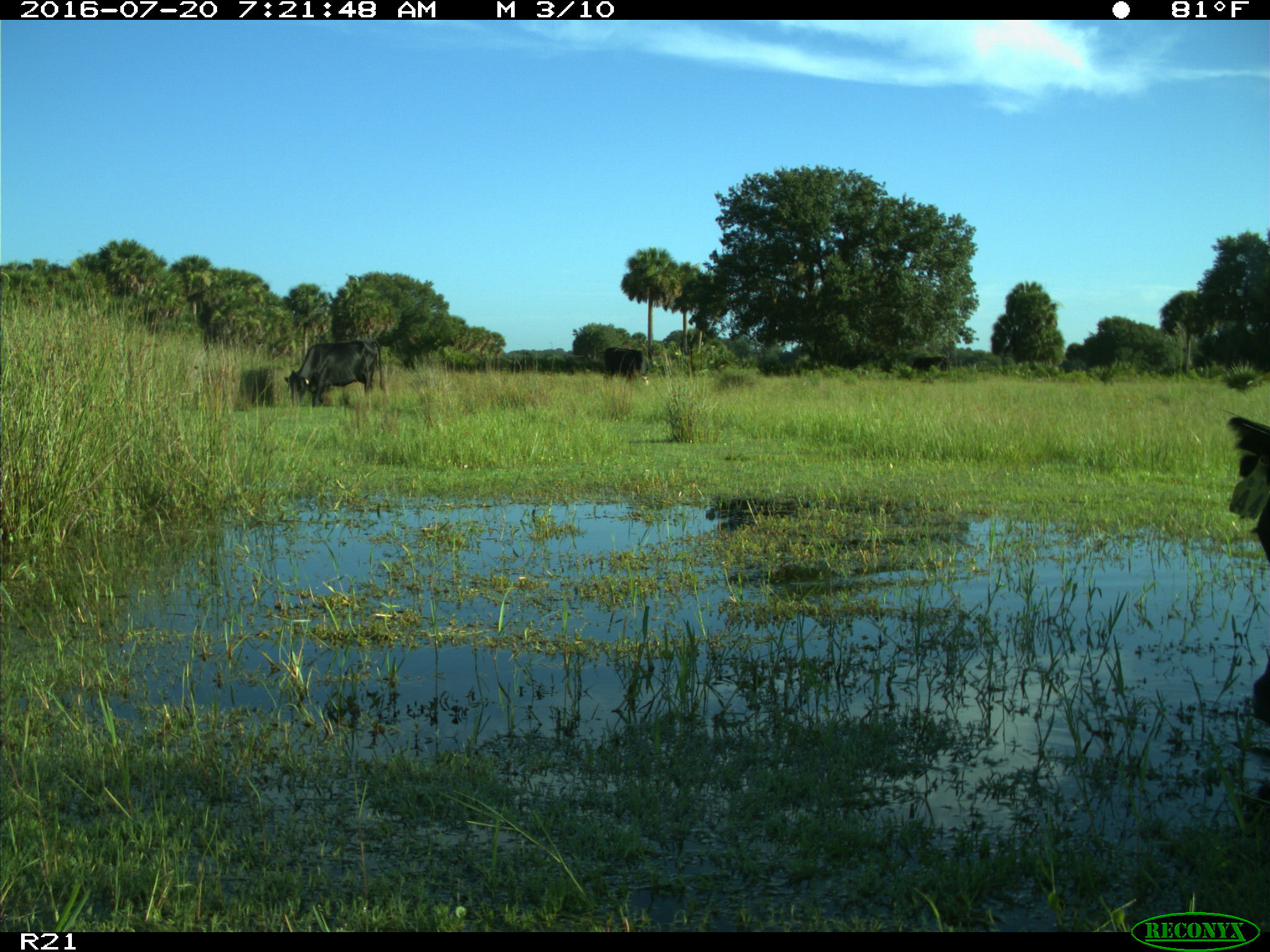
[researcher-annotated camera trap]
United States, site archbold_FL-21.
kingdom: Animalia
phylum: Chordata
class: Mammalia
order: Artiodactyla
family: Bovidae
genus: Bos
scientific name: Bos taurus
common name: domestic cow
Bos taurus (domestic cow).